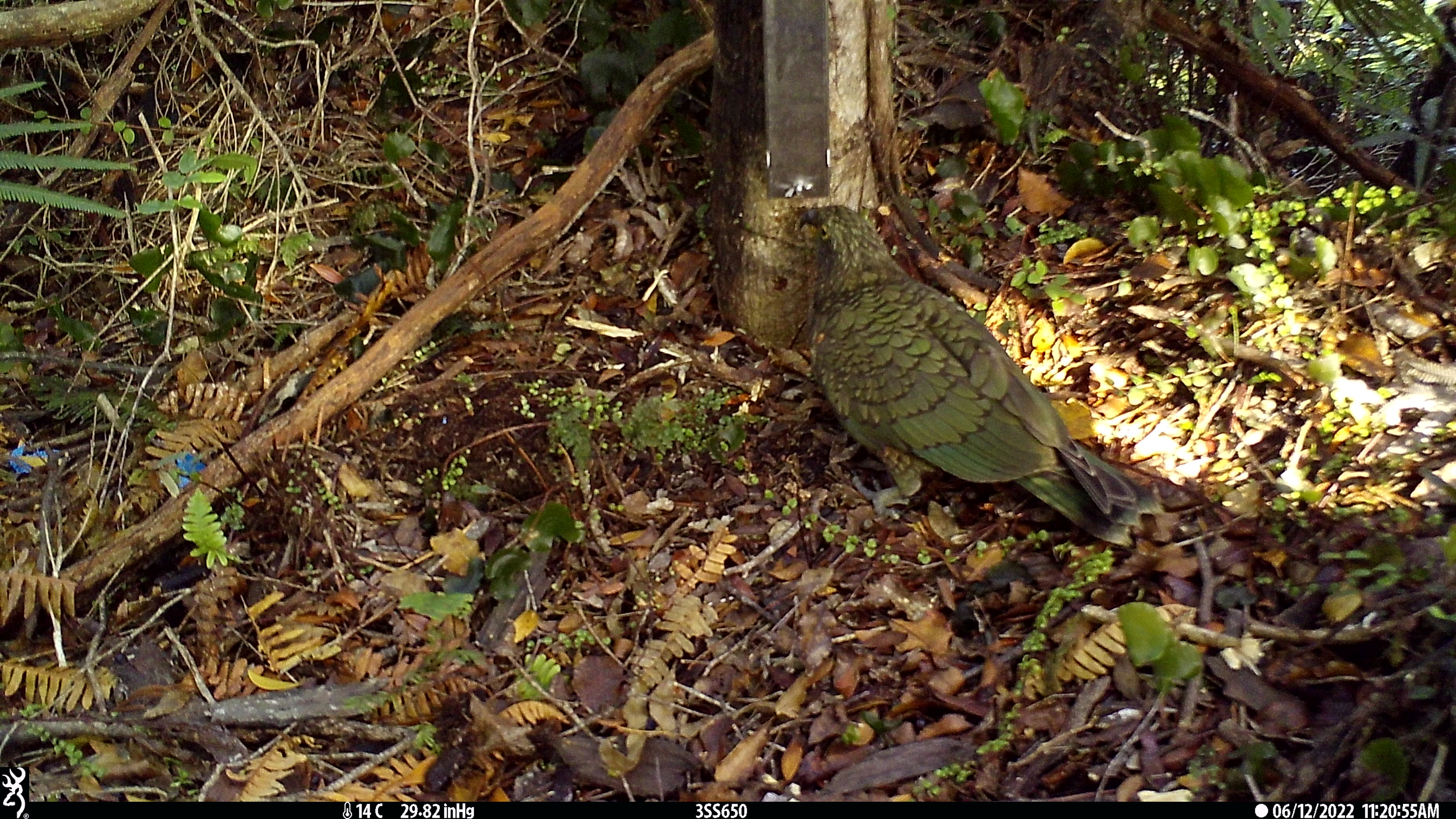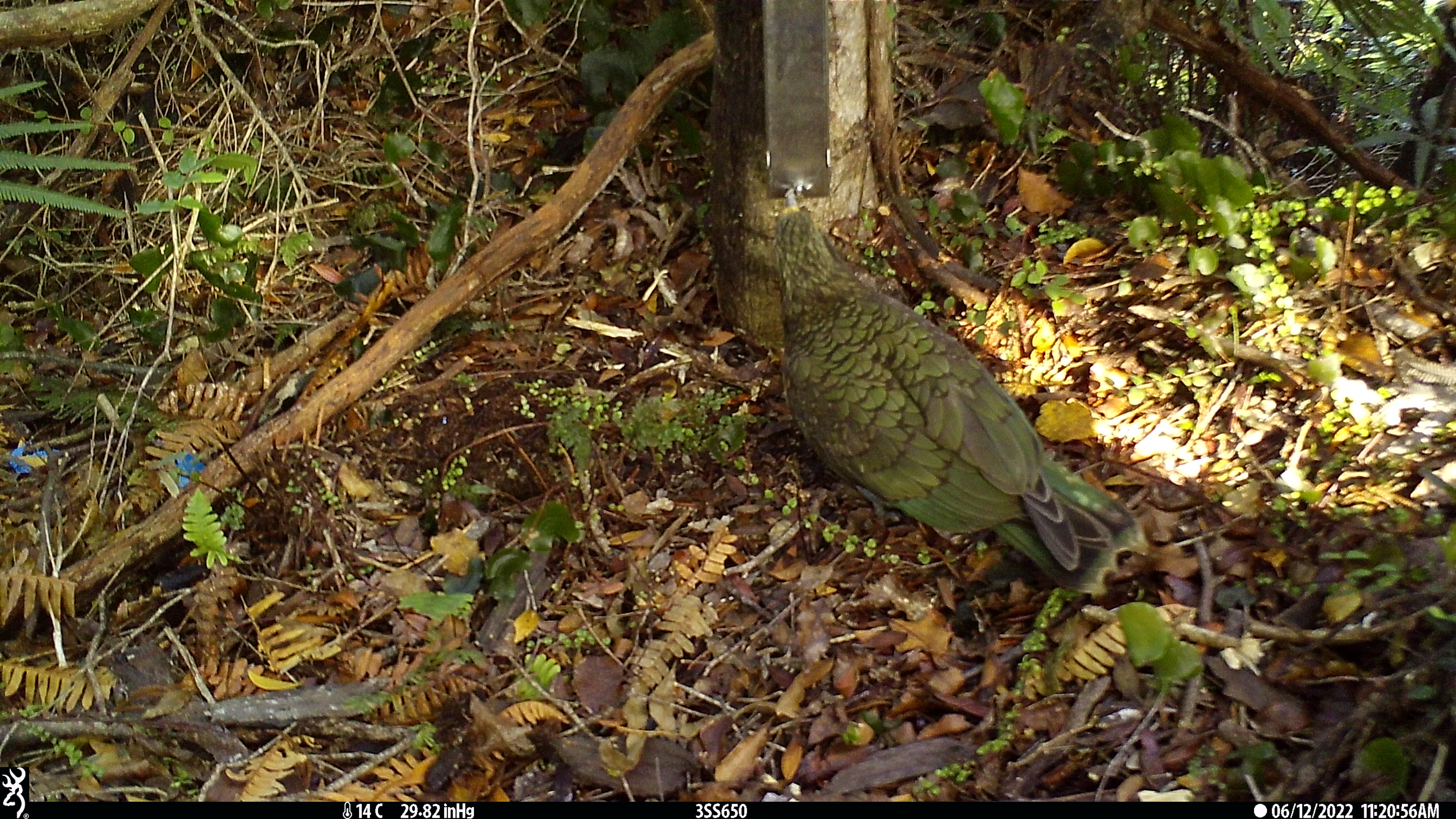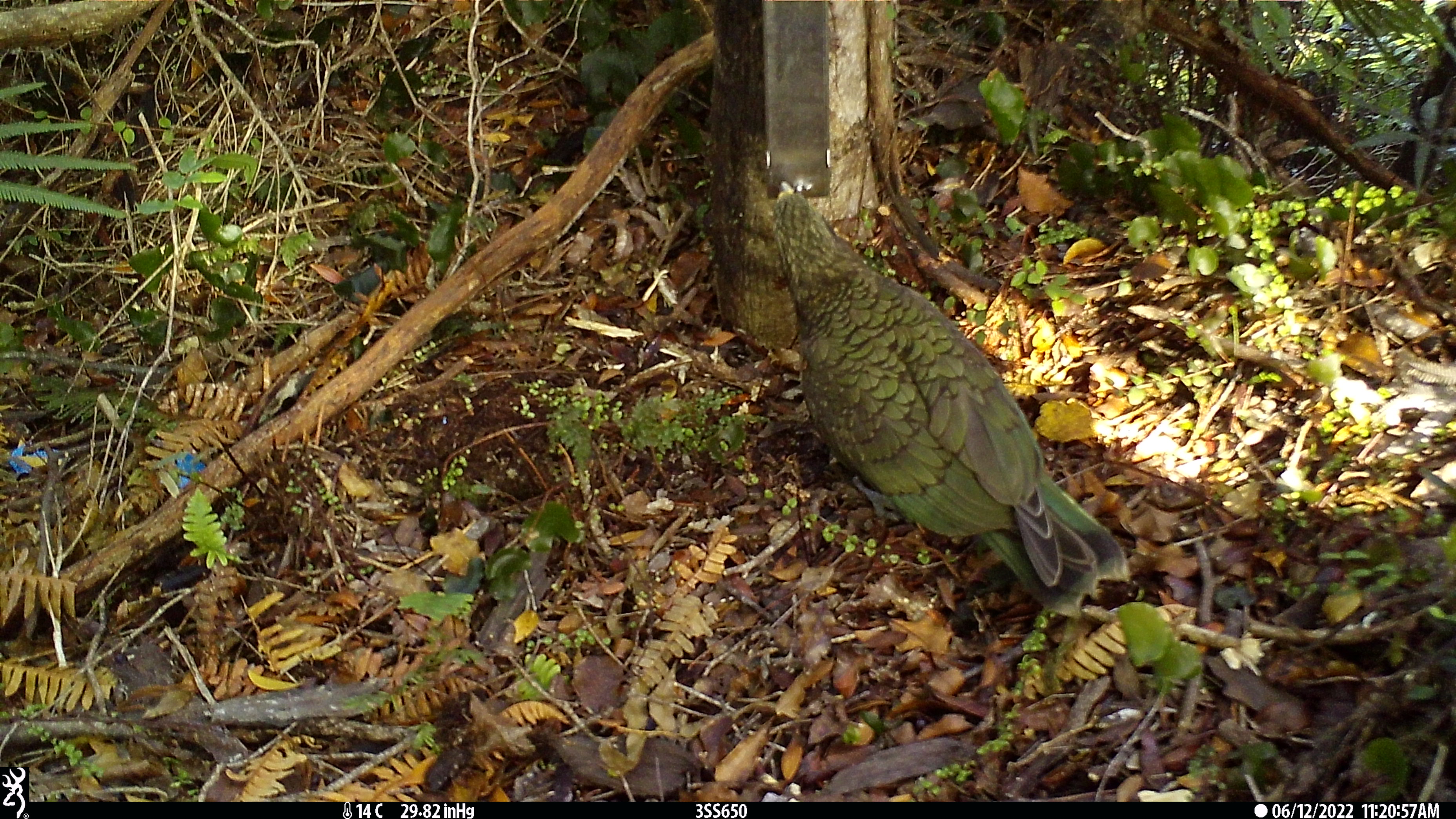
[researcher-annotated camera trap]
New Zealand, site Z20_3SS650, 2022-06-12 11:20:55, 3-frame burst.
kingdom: Animalia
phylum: Chordata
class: Aves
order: Psittaciformes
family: Strigopidae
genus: Nestor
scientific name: Nestor notabilis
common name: kea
Kea (Nestor notabilis).